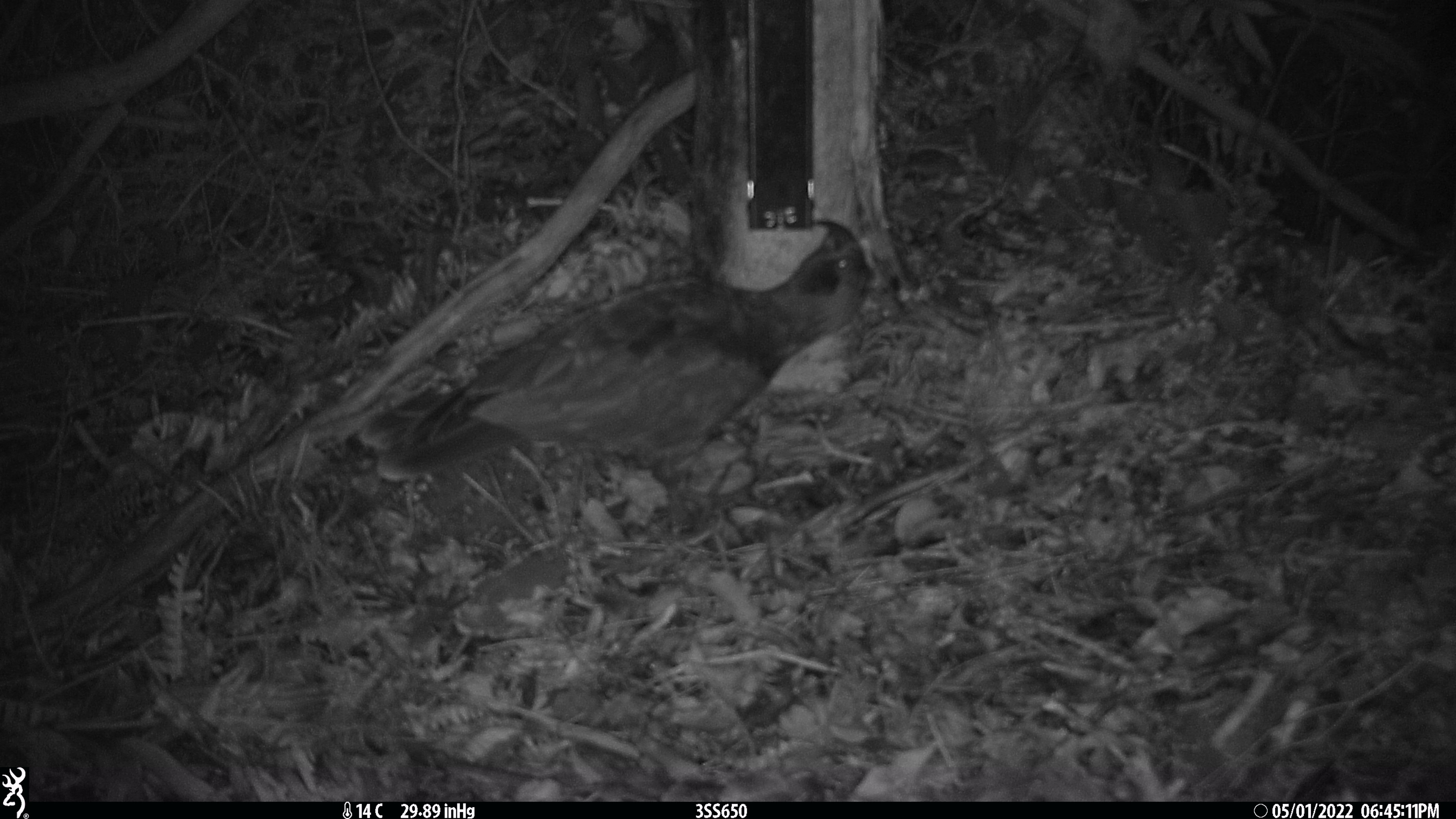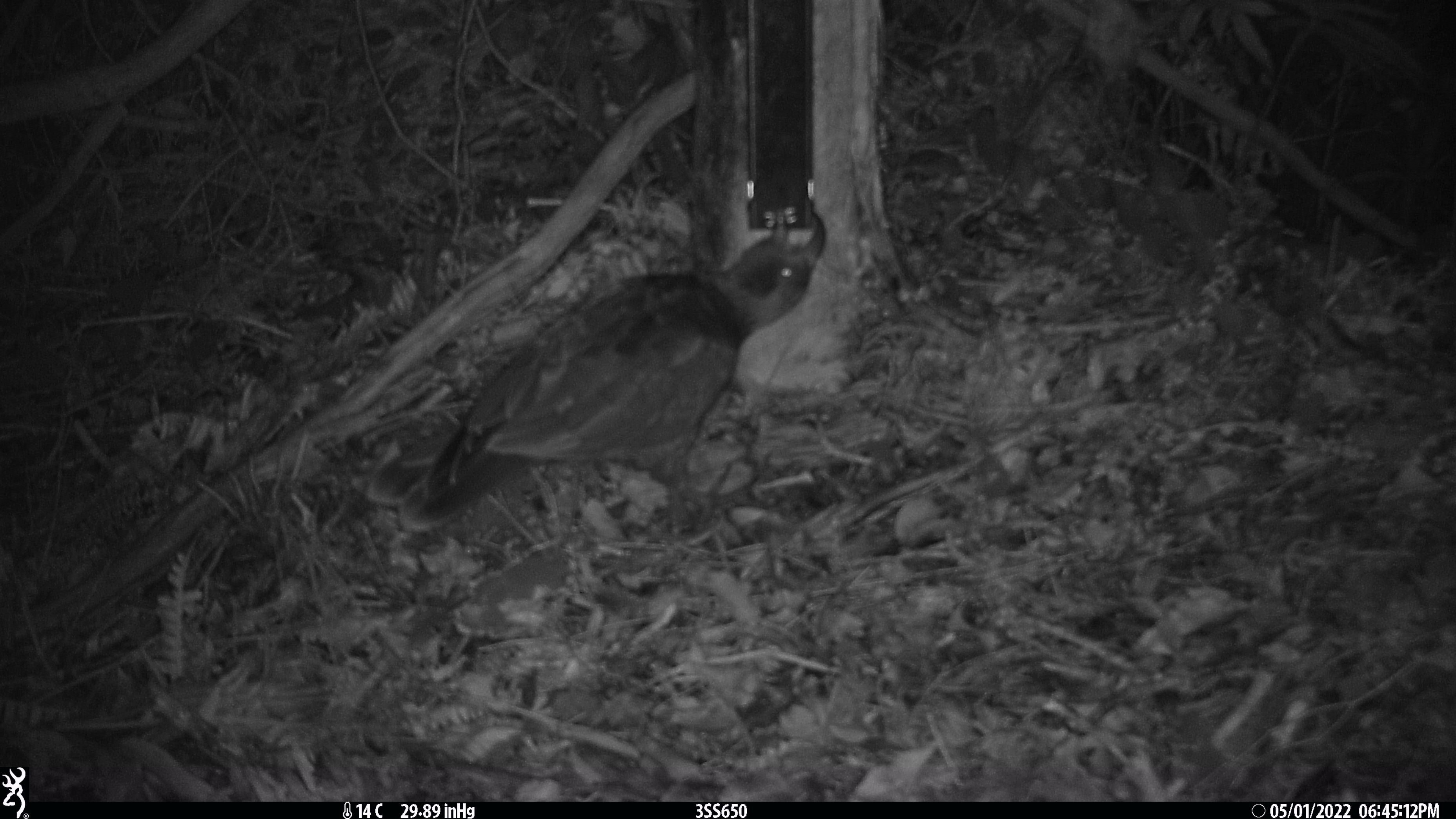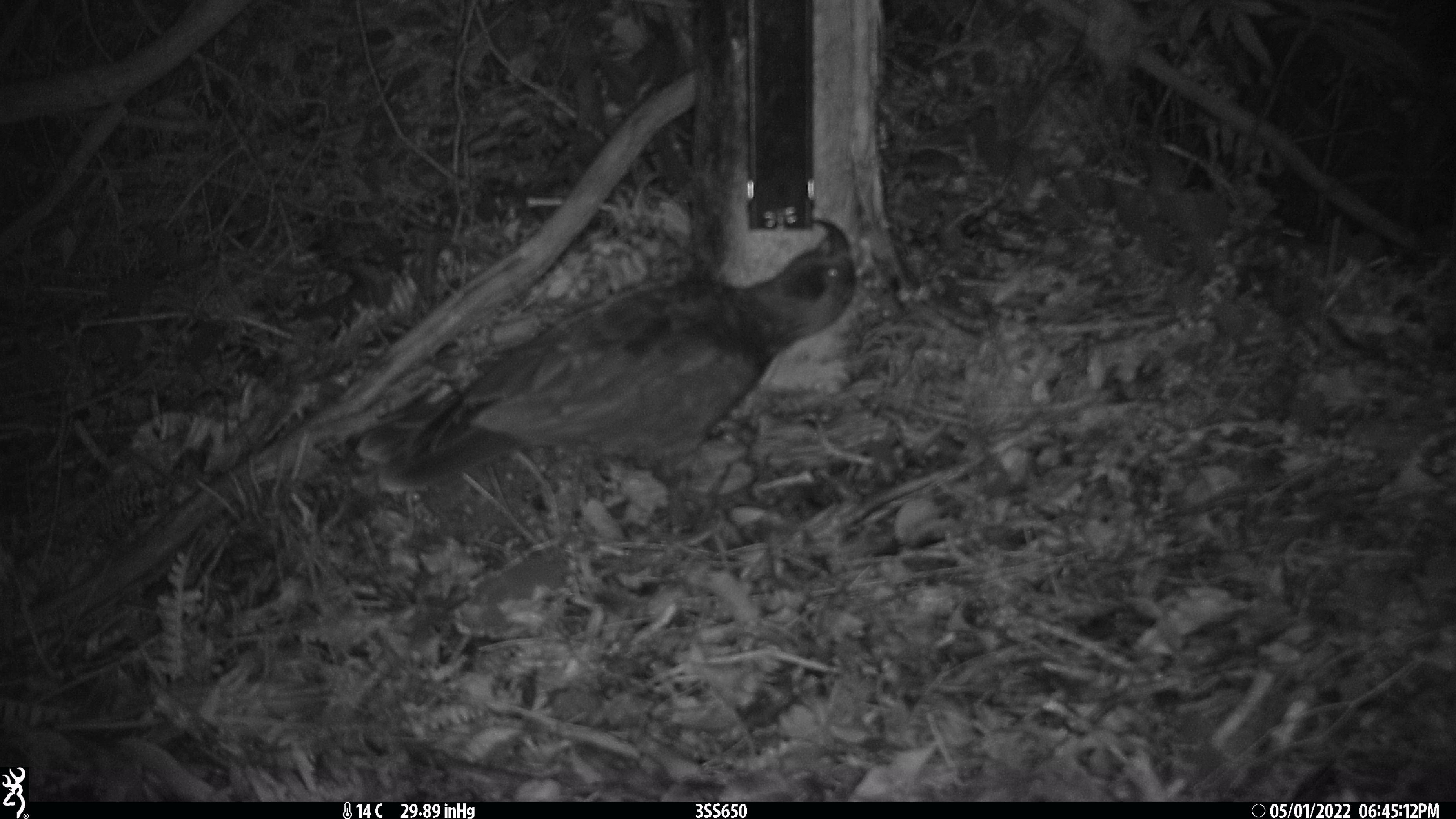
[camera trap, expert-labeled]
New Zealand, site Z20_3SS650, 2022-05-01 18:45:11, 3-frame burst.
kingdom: Animalia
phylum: Chordata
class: Aves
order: Psittaciformes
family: Strigopidae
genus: Nestor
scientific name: Nestor notabilis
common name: kea